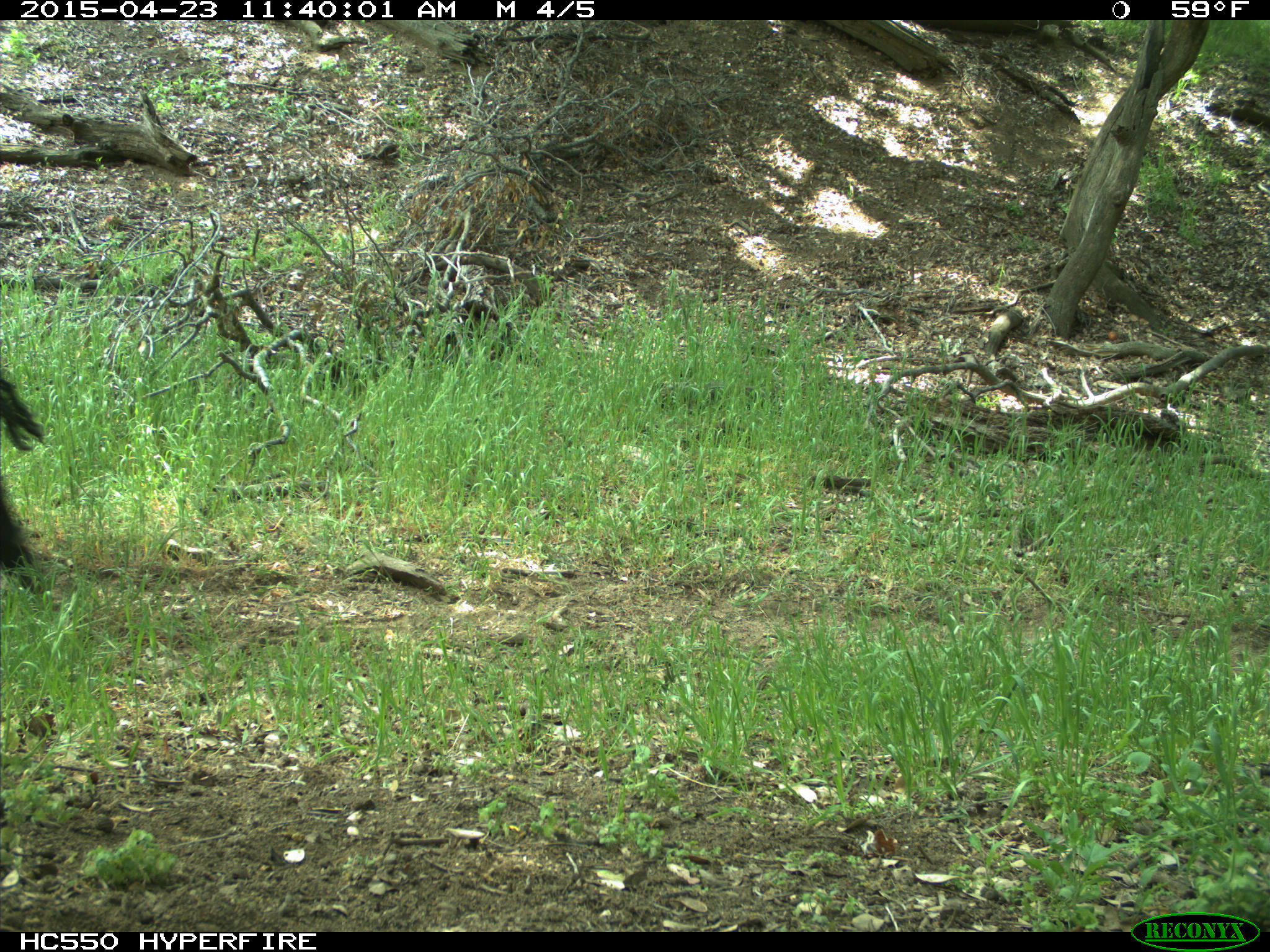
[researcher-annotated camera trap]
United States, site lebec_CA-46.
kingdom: Animalia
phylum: Chordata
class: Mammalia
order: Artiodactyla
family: Bovidae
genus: Bos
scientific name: Bos taurus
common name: domestic cow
Bos taurus (domestic cow).